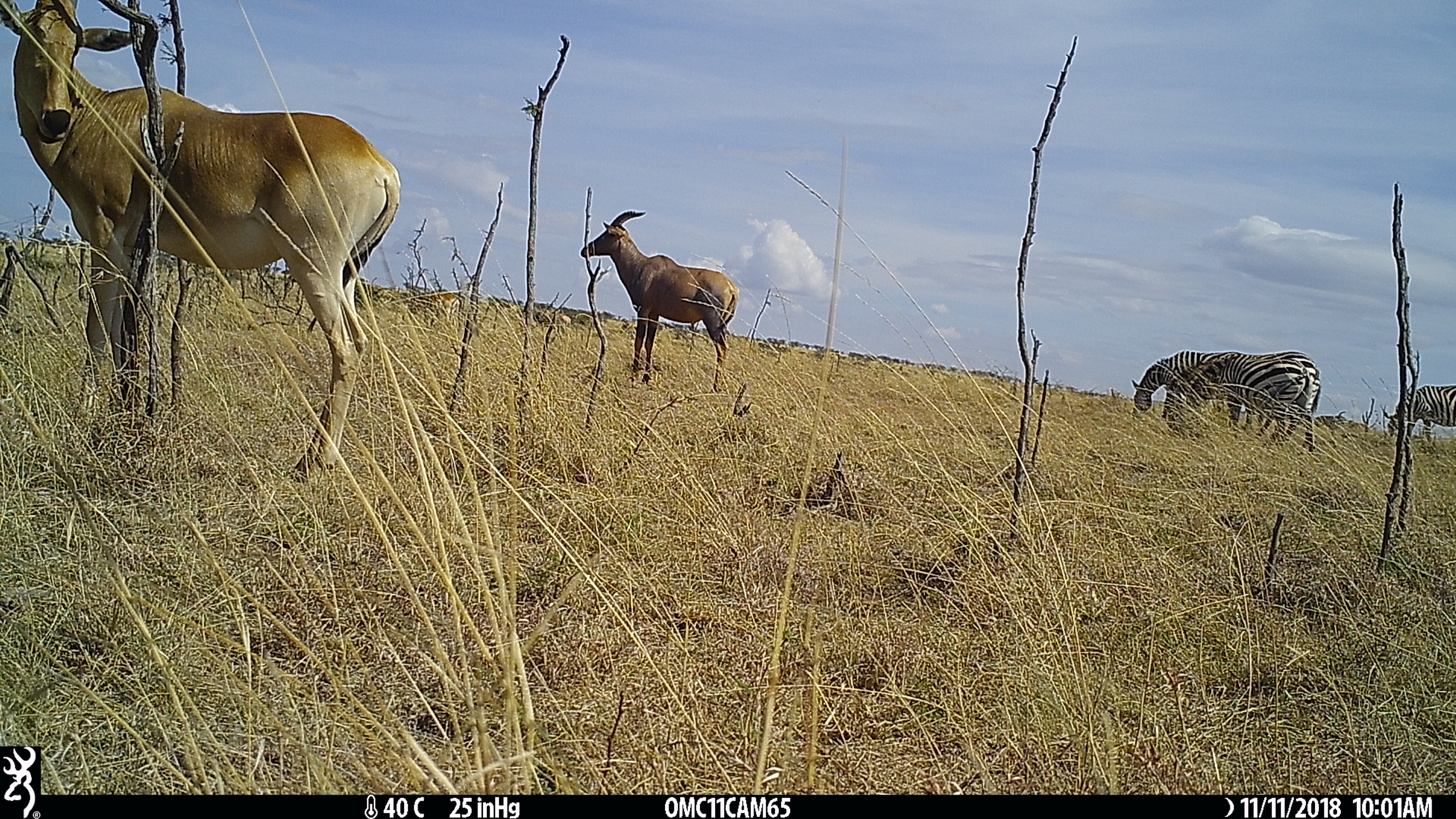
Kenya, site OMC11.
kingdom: Animalia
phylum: Chordata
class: Mammalia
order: Perissodactyla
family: Equidae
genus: Equus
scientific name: Equus quagga burchellii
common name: burchell's zebra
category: zebra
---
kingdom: Animalia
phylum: Chordata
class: Mammalia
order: Artiodactyla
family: Bovidae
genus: Alcelaphus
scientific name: Alcelaphus buselaphus cokii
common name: coke's hartebeest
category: hartebeest cokes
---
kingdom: Animalia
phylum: Chordata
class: Mammalia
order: Artiodactyla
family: Bovidae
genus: Damaliscus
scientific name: Damaliscus lunatus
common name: topi